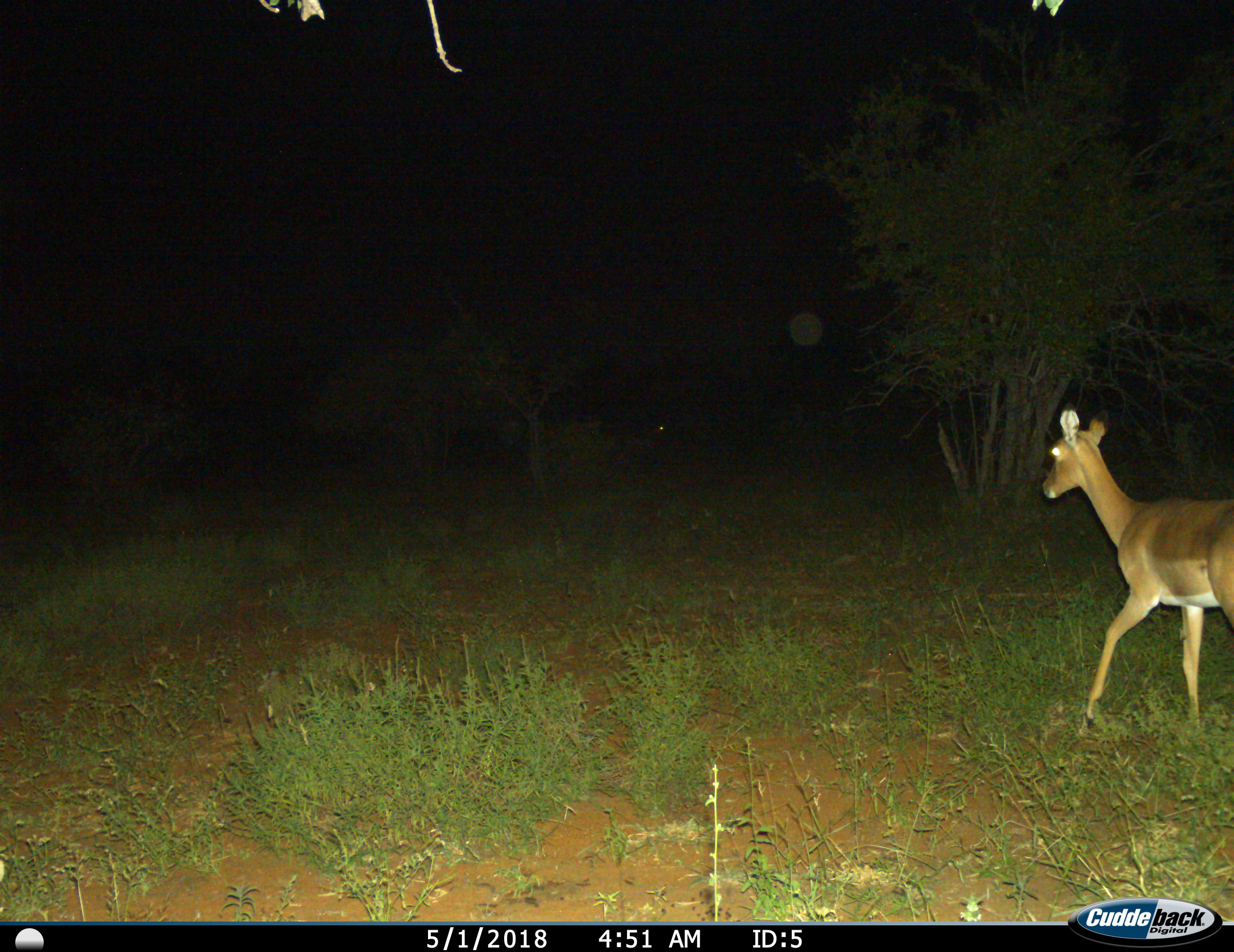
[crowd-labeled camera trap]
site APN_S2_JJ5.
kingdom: Animalia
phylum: Chordata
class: Mammalia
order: Artiodactyla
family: Bovidae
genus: Aepyceros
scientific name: Aepyceros melampus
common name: impala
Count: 1.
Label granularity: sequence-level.